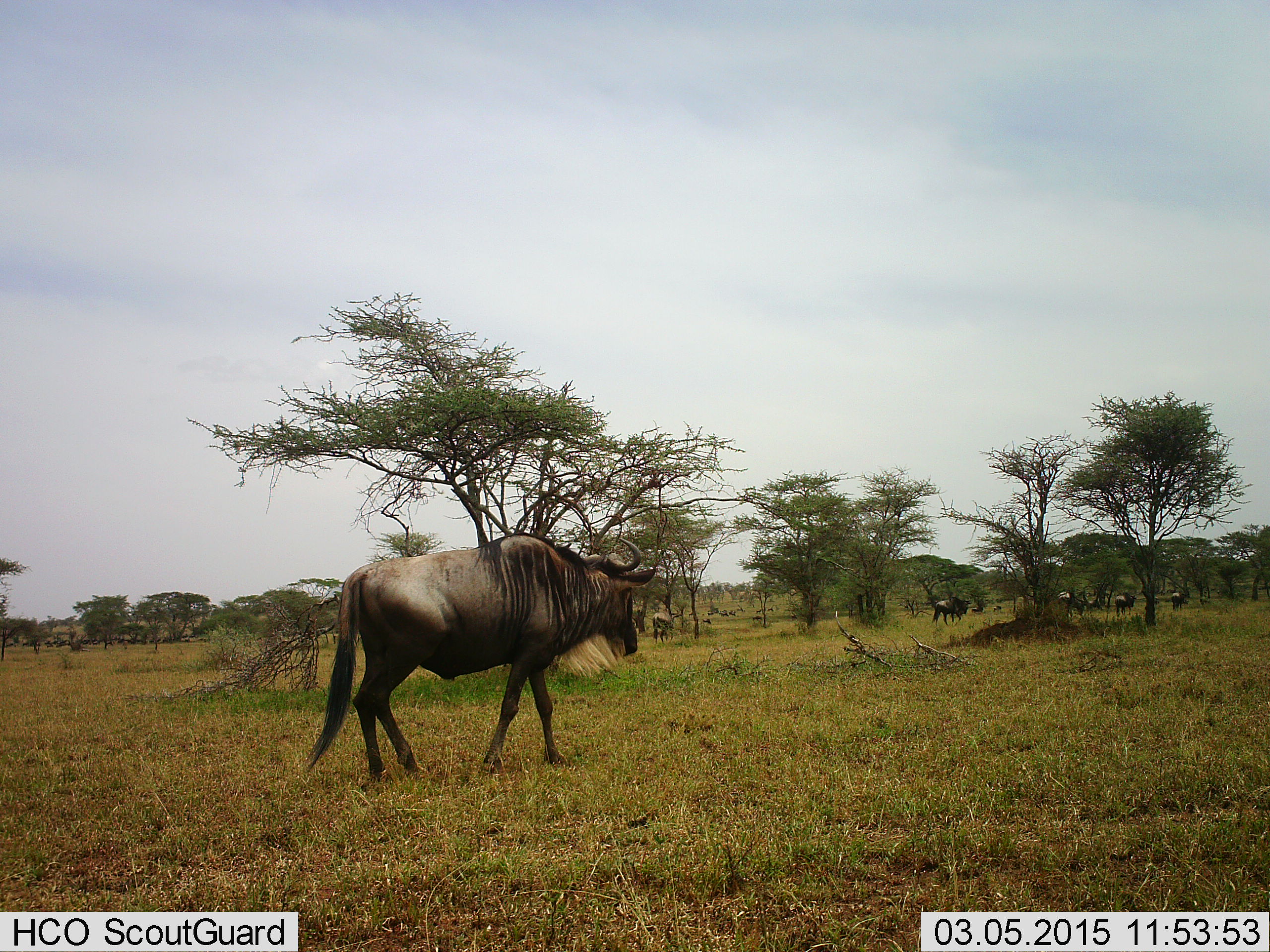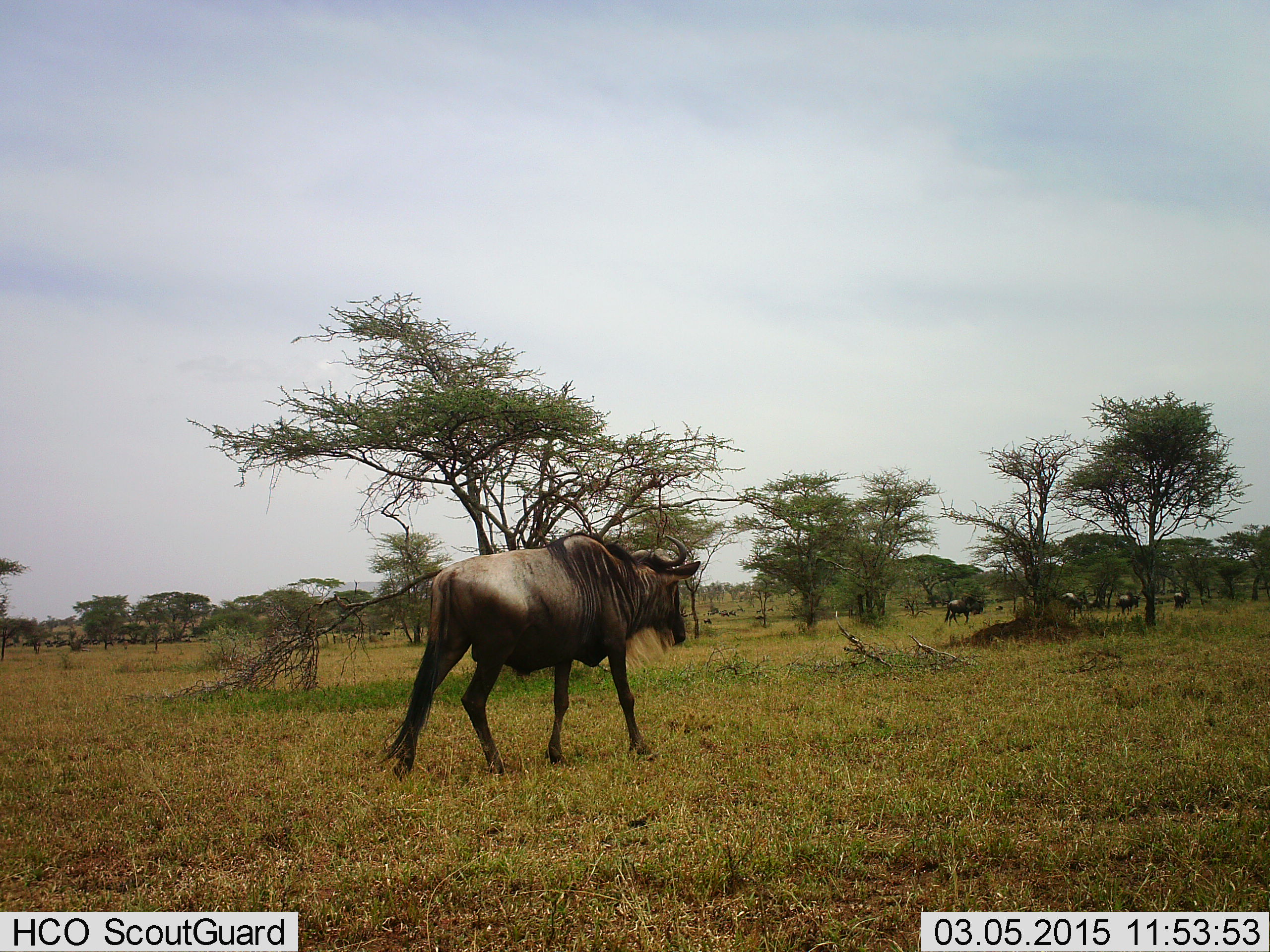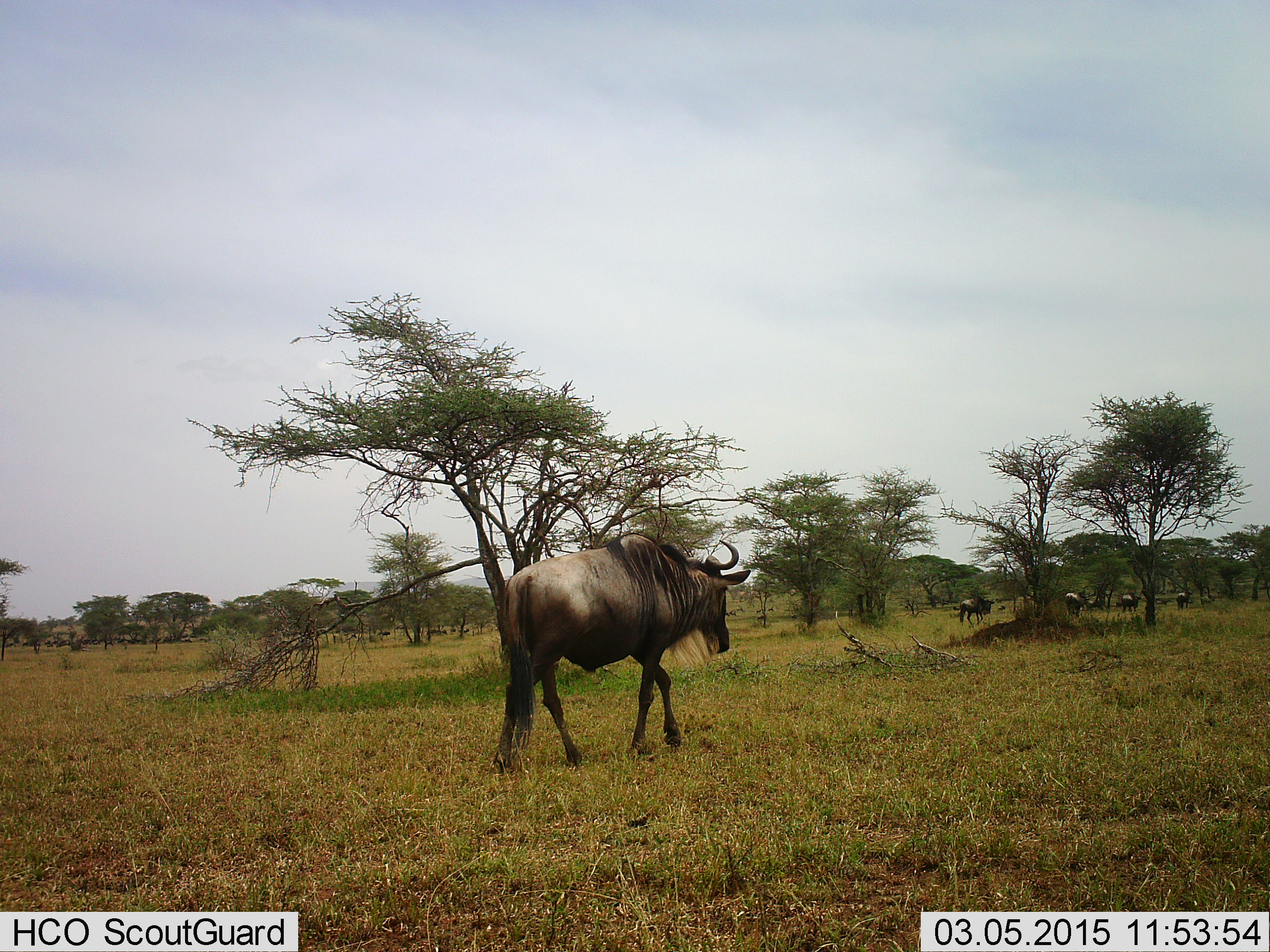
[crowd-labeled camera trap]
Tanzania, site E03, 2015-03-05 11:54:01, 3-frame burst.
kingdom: Animalia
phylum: Chordata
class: Mammalia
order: Artiodactyla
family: Bovidae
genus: Connochaetes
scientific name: Connochaetes taurinus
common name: blue wildebeest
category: wildebeest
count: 5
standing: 0%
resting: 11%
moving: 100%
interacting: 0%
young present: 0%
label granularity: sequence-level